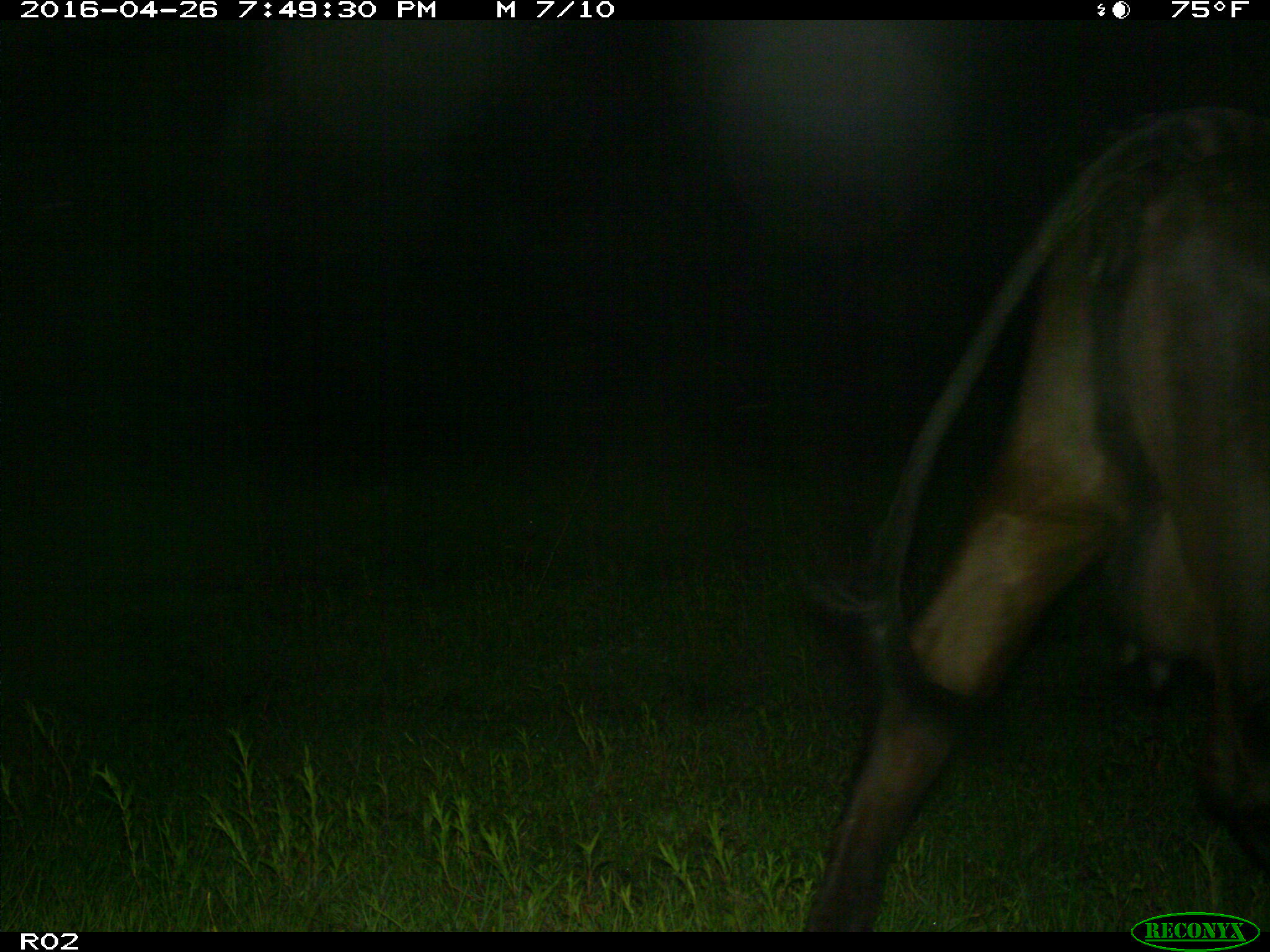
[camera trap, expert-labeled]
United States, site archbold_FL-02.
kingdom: Animalia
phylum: Chordata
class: Mammalia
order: Artiodactyla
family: Bovidae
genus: Bos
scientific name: Bos taurus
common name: domestic cow